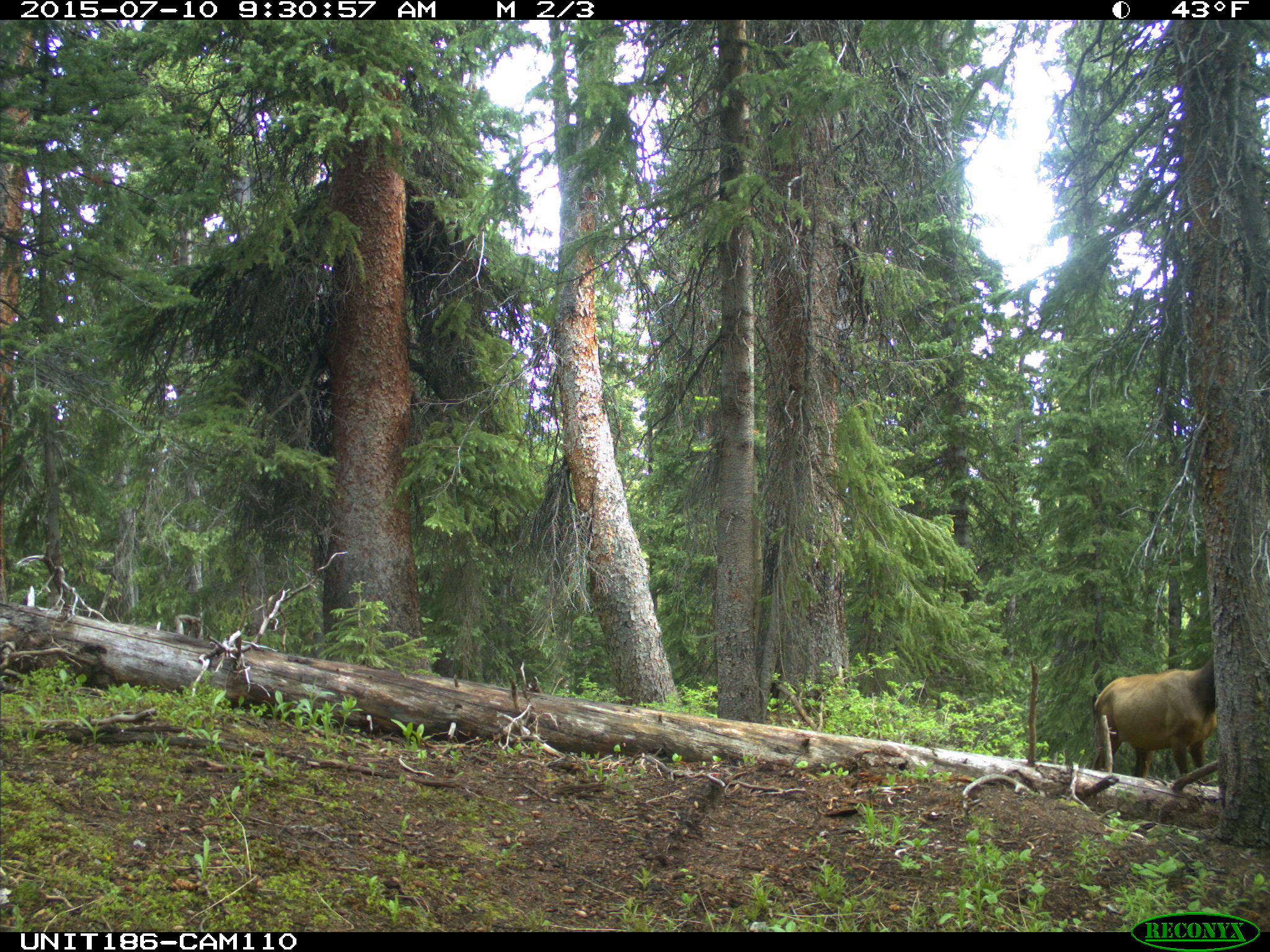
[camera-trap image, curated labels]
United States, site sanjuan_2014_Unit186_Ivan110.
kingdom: Animalia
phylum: Chordata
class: Mammalia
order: Artiodactyla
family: Cervidae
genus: Cervus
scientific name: Cervus elaphus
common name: red deer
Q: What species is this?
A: Cervus elaphus (red deer).